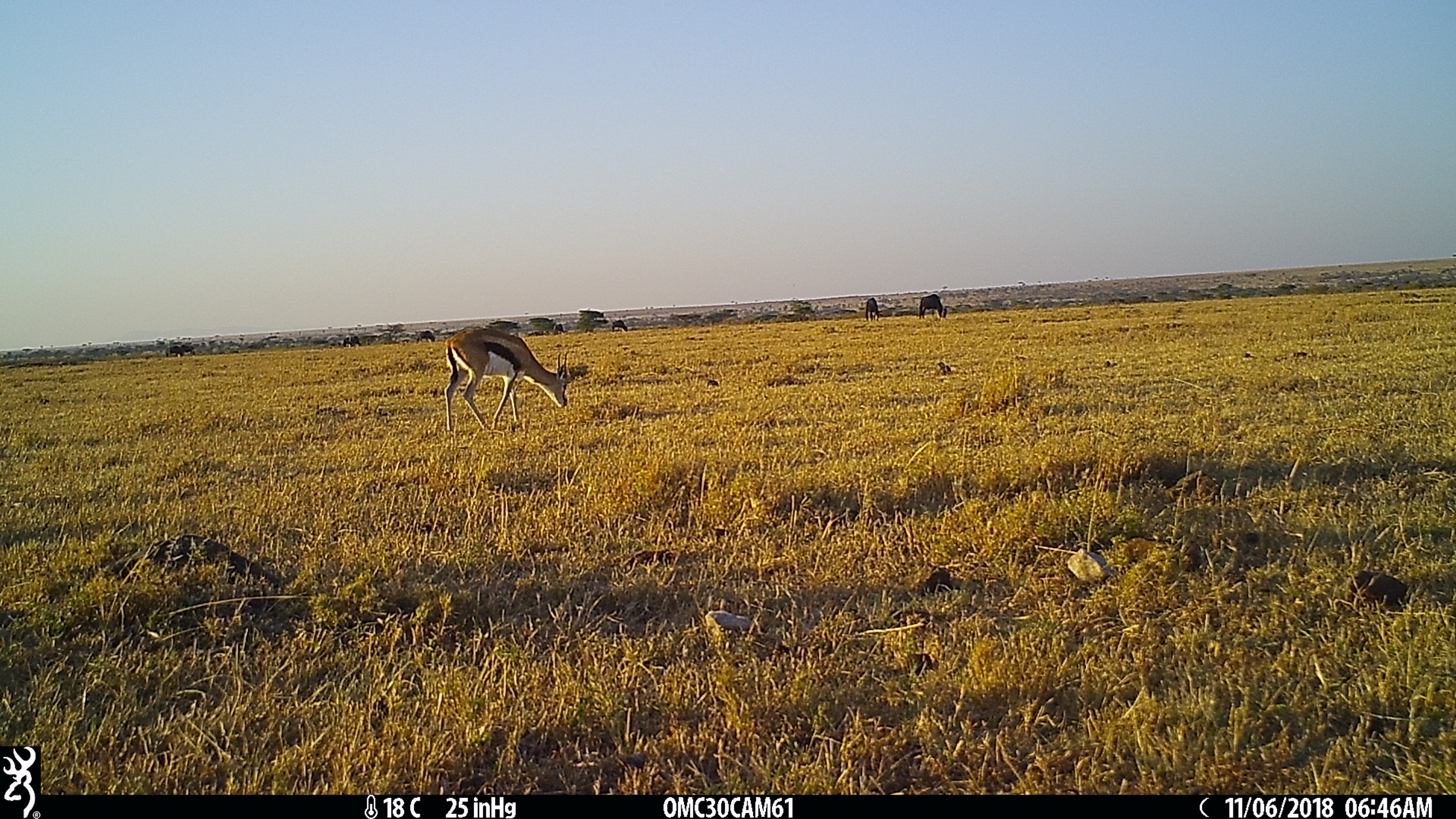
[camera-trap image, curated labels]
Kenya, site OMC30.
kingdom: Animalia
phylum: Chordata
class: Mammalia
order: Artiodactyla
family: Bovidae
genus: Eudorcas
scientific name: Eudorcas thomsonii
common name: thomon's gazelle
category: gazelle thomsons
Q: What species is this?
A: Gazelle thomsons (thomon's gazelle) (Eudorcas thomsonii).